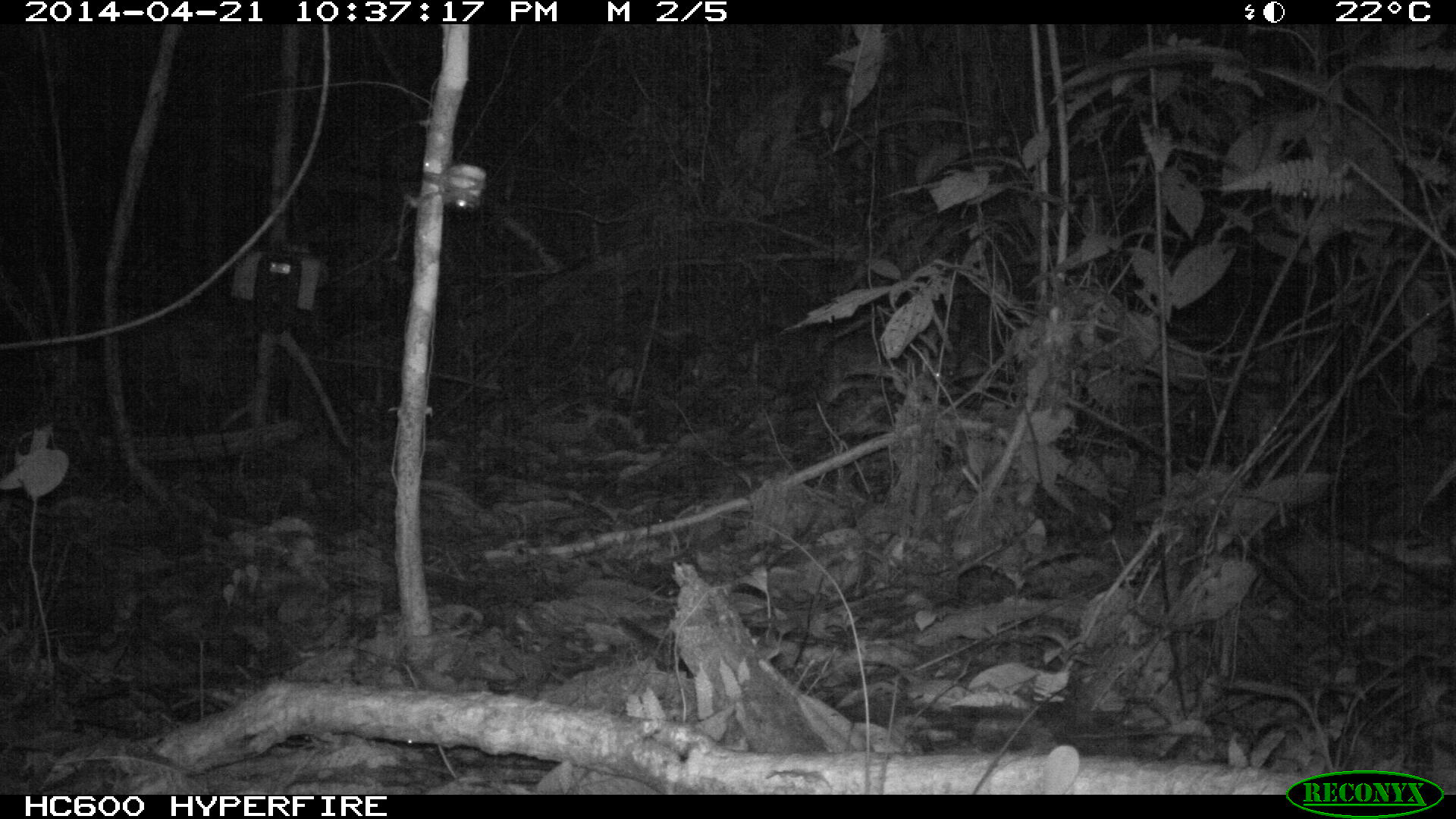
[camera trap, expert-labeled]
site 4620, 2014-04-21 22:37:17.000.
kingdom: Animalia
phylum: Chordata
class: Mammalia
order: Rodentia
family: Cuniculidae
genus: Cuniculus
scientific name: Cuniculus paca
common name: spotted paca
Cuniculus paca (spotted paca), count 2, age adult.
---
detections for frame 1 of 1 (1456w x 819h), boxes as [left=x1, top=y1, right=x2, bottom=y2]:
cuniculus paca: [left=821, top=332, right=955, bottom=387]